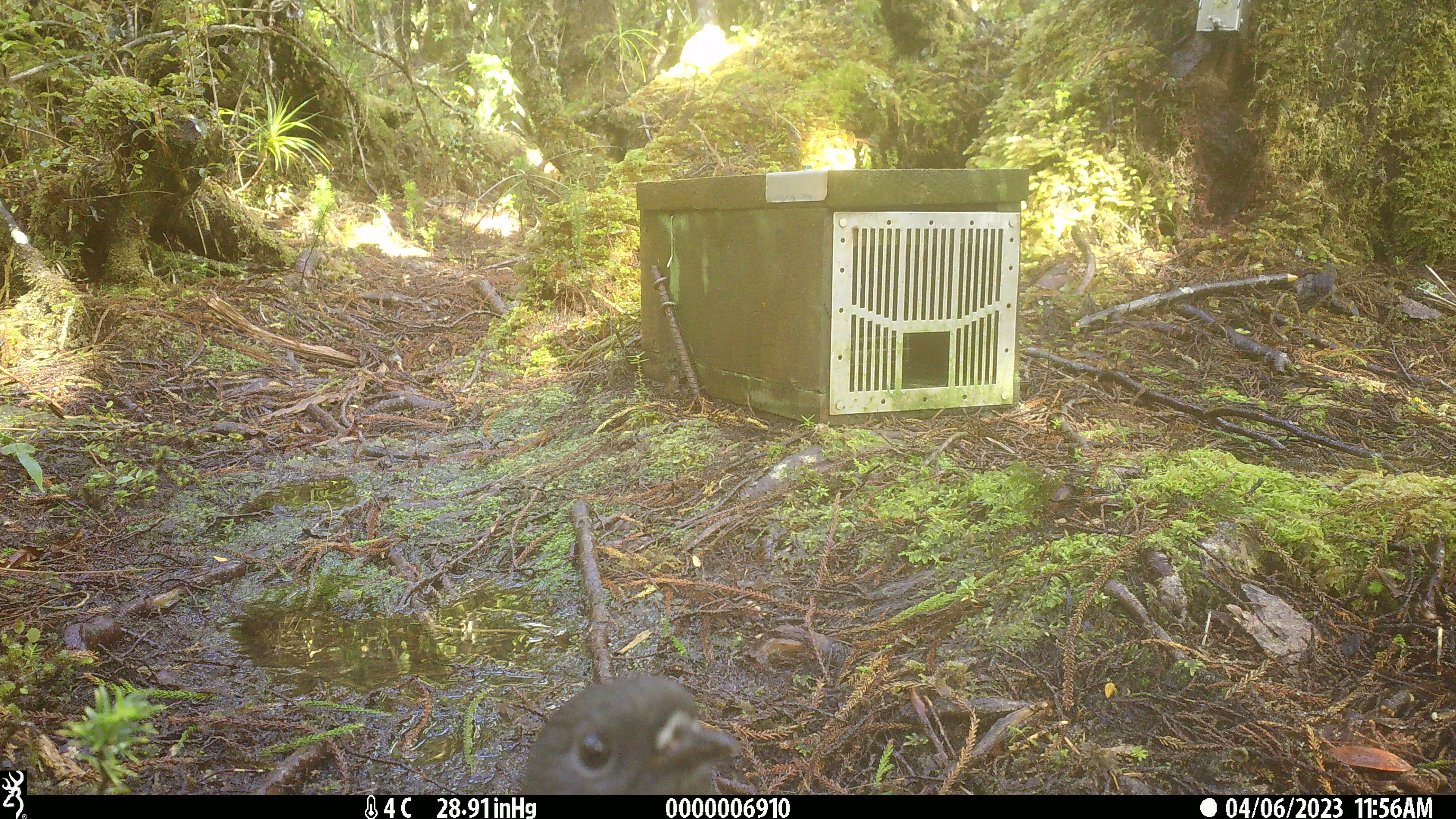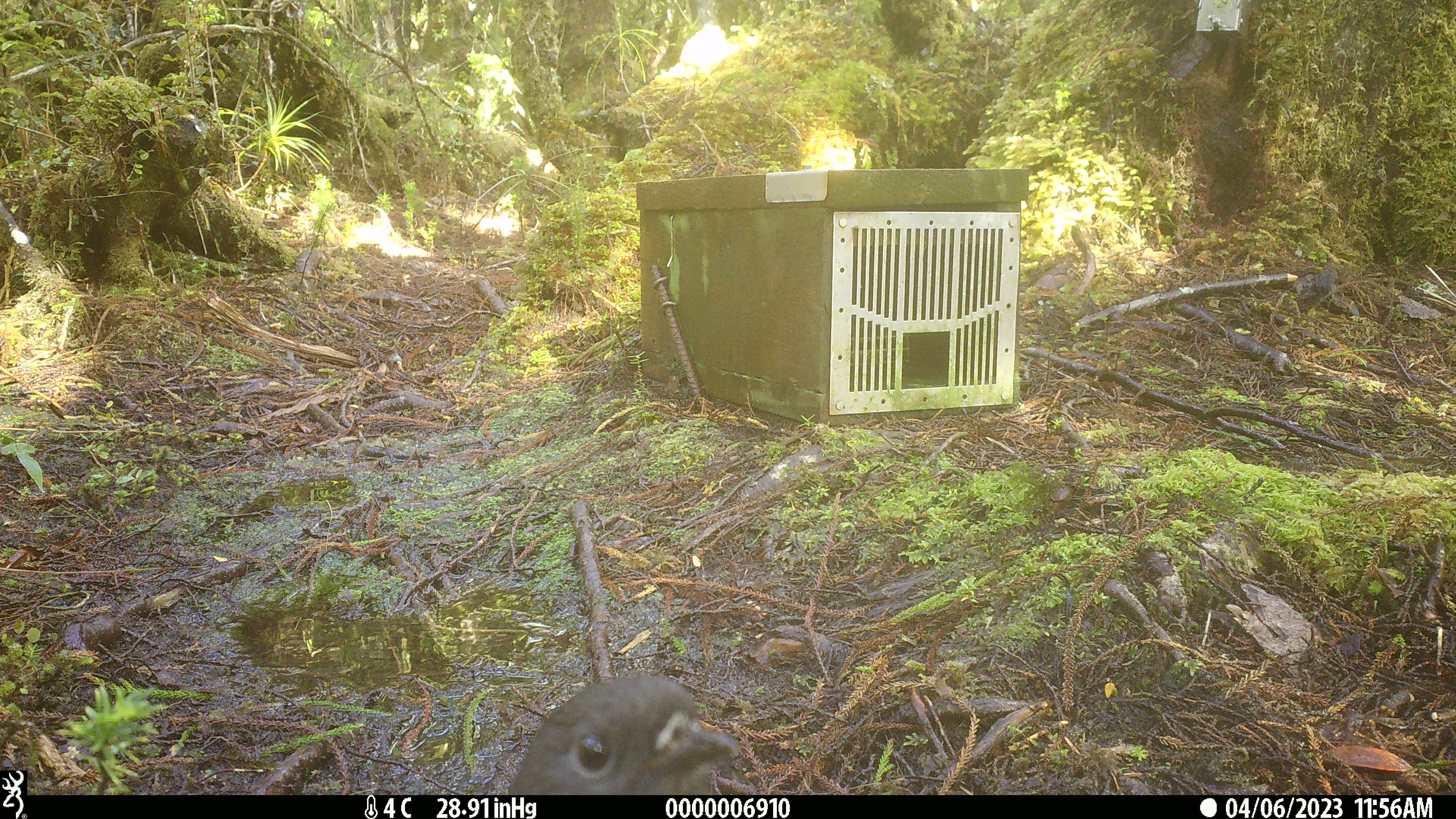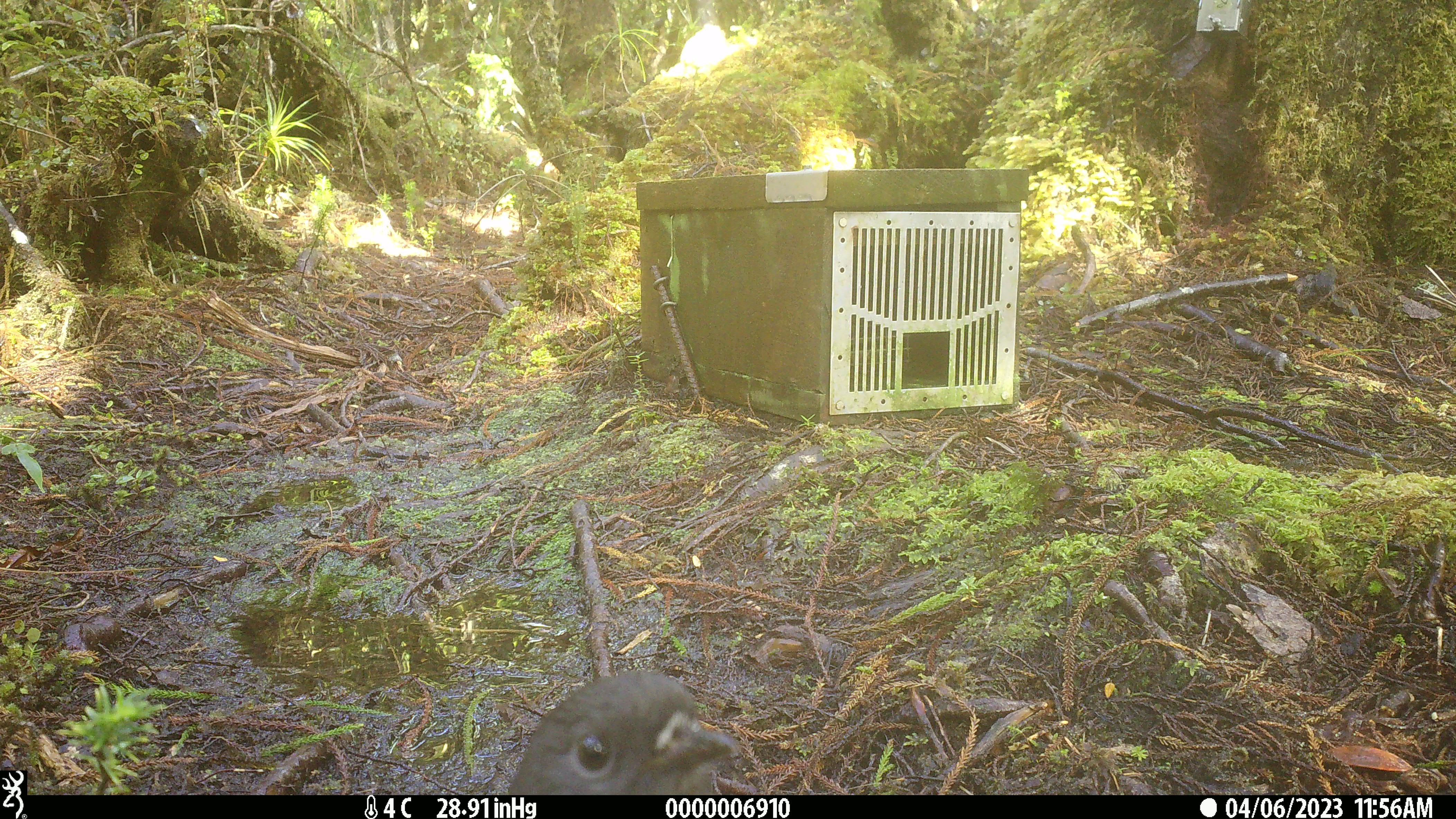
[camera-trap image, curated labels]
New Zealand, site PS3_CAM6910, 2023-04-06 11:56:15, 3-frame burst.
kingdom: Animalia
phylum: Chordata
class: Aves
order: Passeriformes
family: Petroicidae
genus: Petroica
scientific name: Petroica australis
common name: new zealand robin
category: robin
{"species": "robin (new zealand robin) (Petroica australis)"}